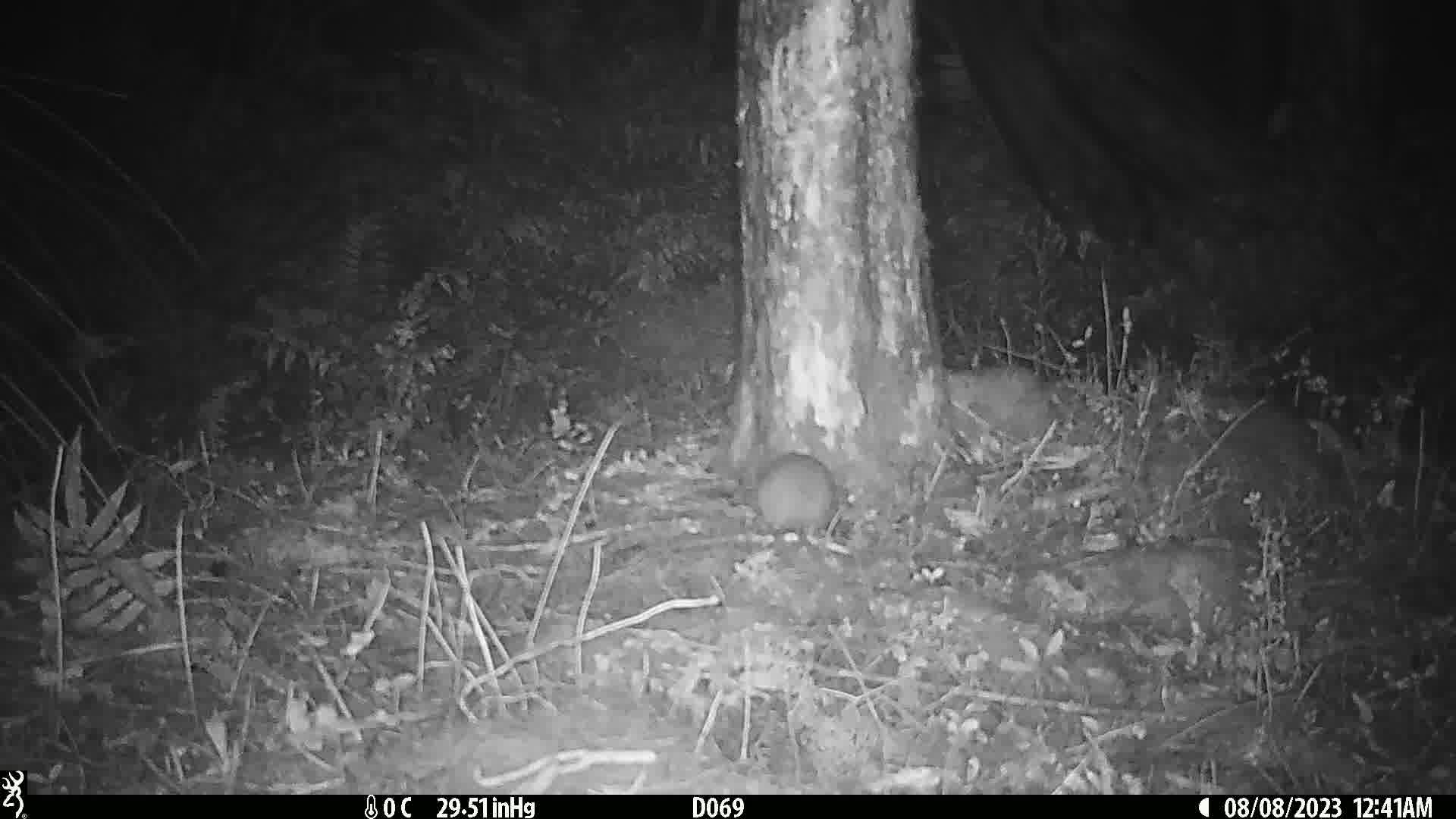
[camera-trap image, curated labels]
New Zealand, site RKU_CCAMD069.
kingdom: Animalia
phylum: Chordata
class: Mammalia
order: Rodentia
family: Muridae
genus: Rattus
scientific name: Rattus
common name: rat